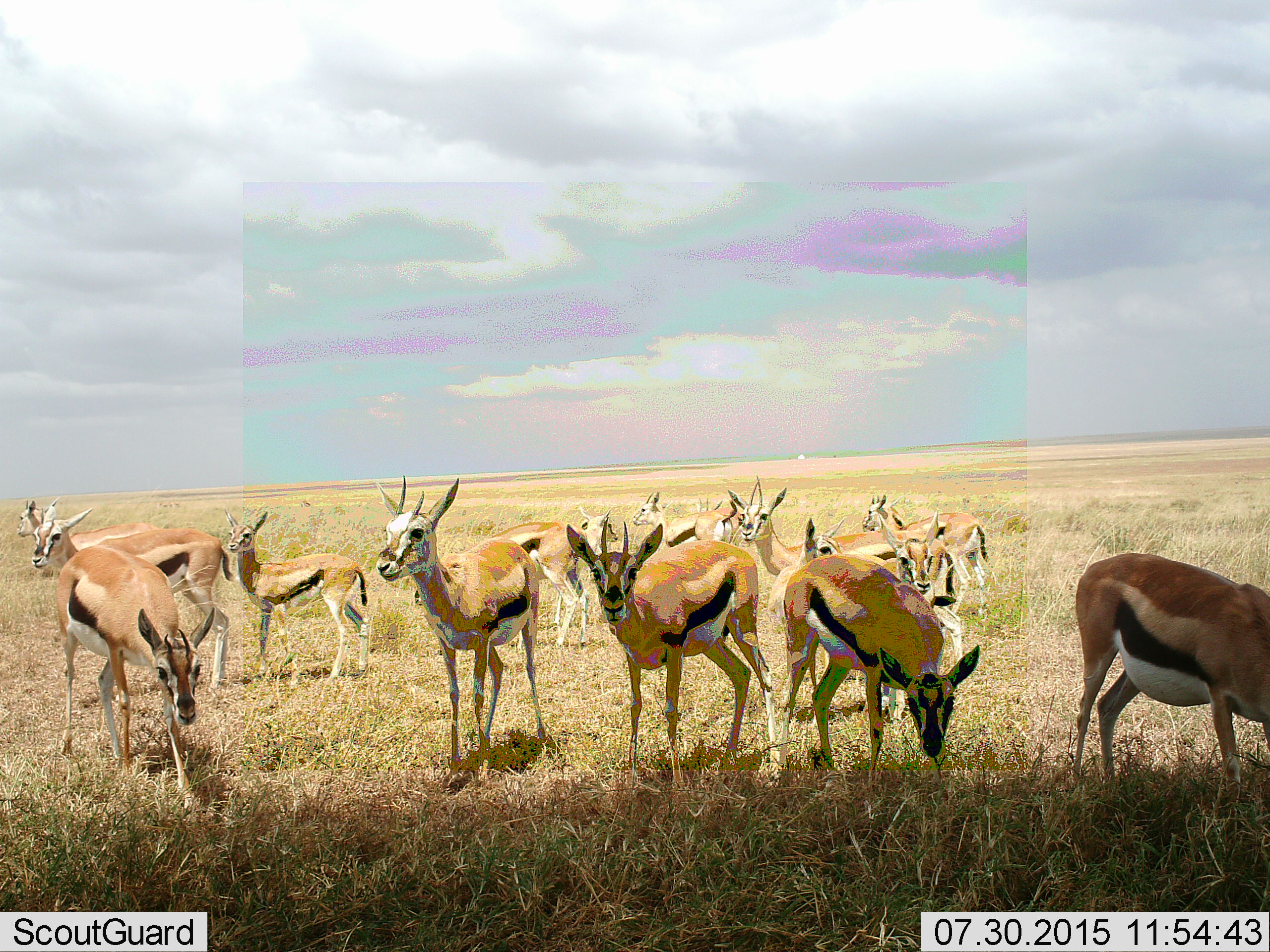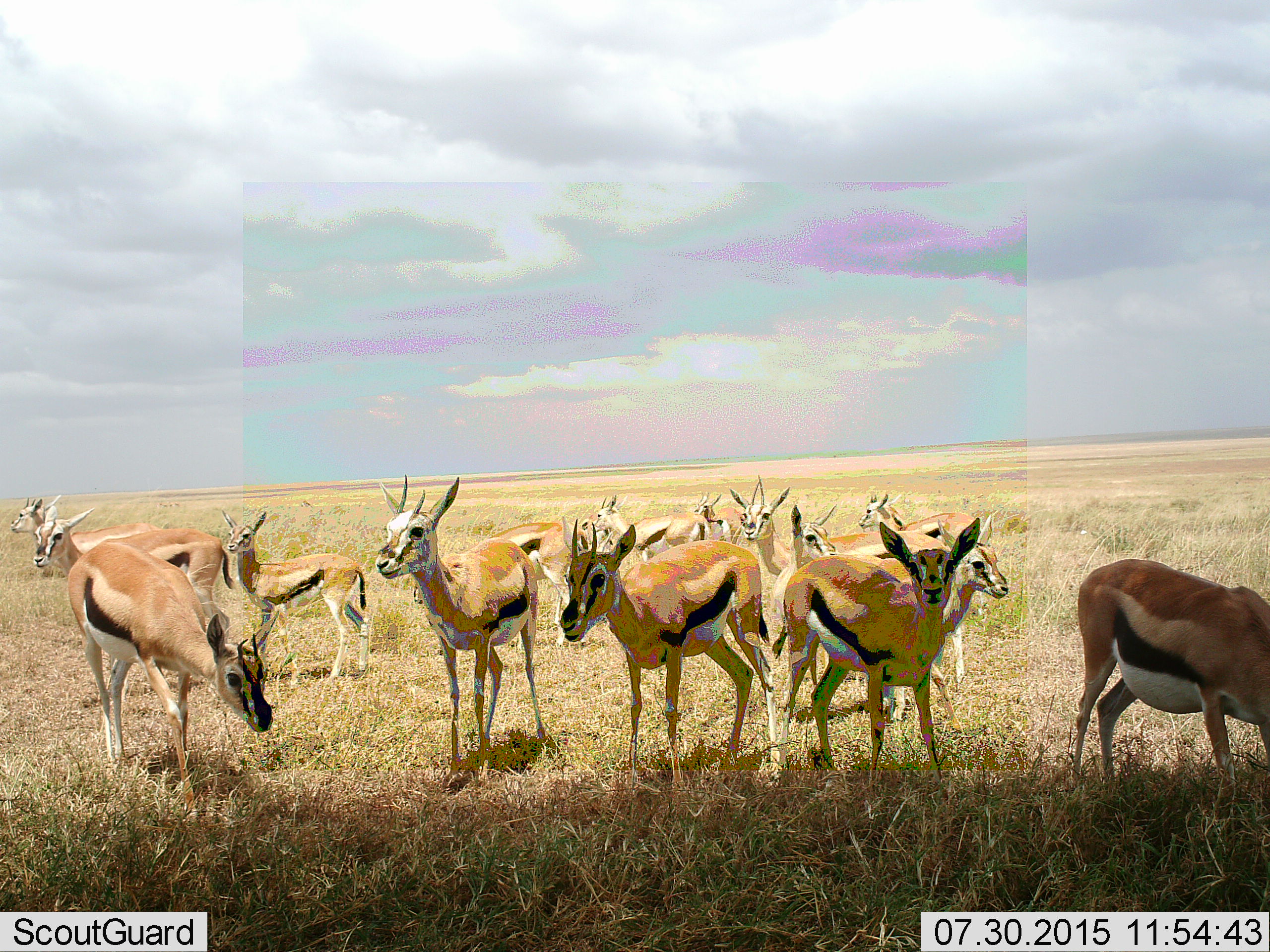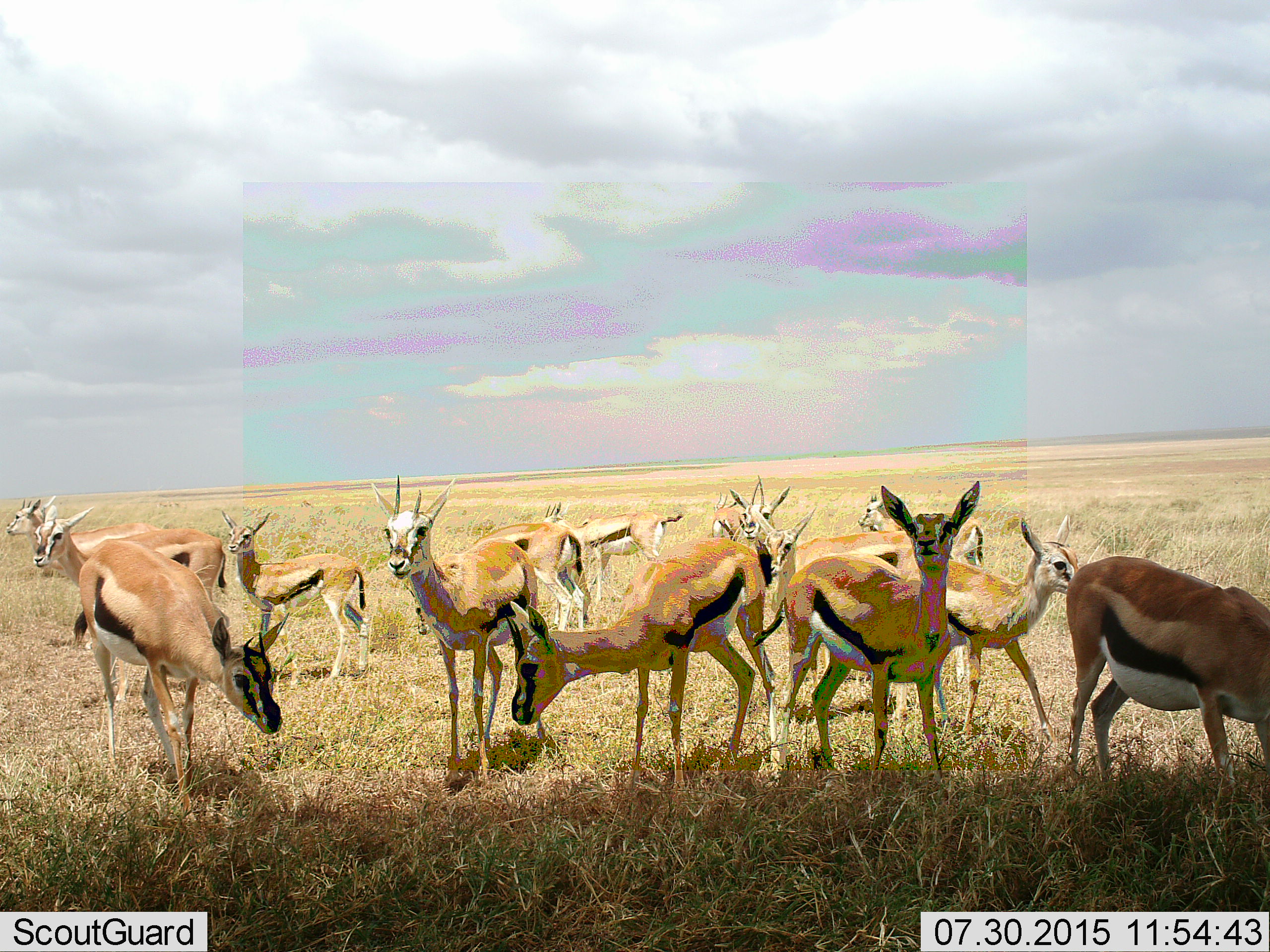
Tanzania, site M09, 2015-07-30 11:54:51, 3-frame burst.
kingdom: Animalia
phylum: Chordata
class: Mammalia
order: Artiodactyla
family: Bovidae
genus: Eudorcas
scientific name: Eudorcas thomsonii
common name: thomson's gazelle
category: gazellethomsons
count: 11-50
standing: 80%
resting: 0%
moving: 50%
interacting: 10%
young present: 70%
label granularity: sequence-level